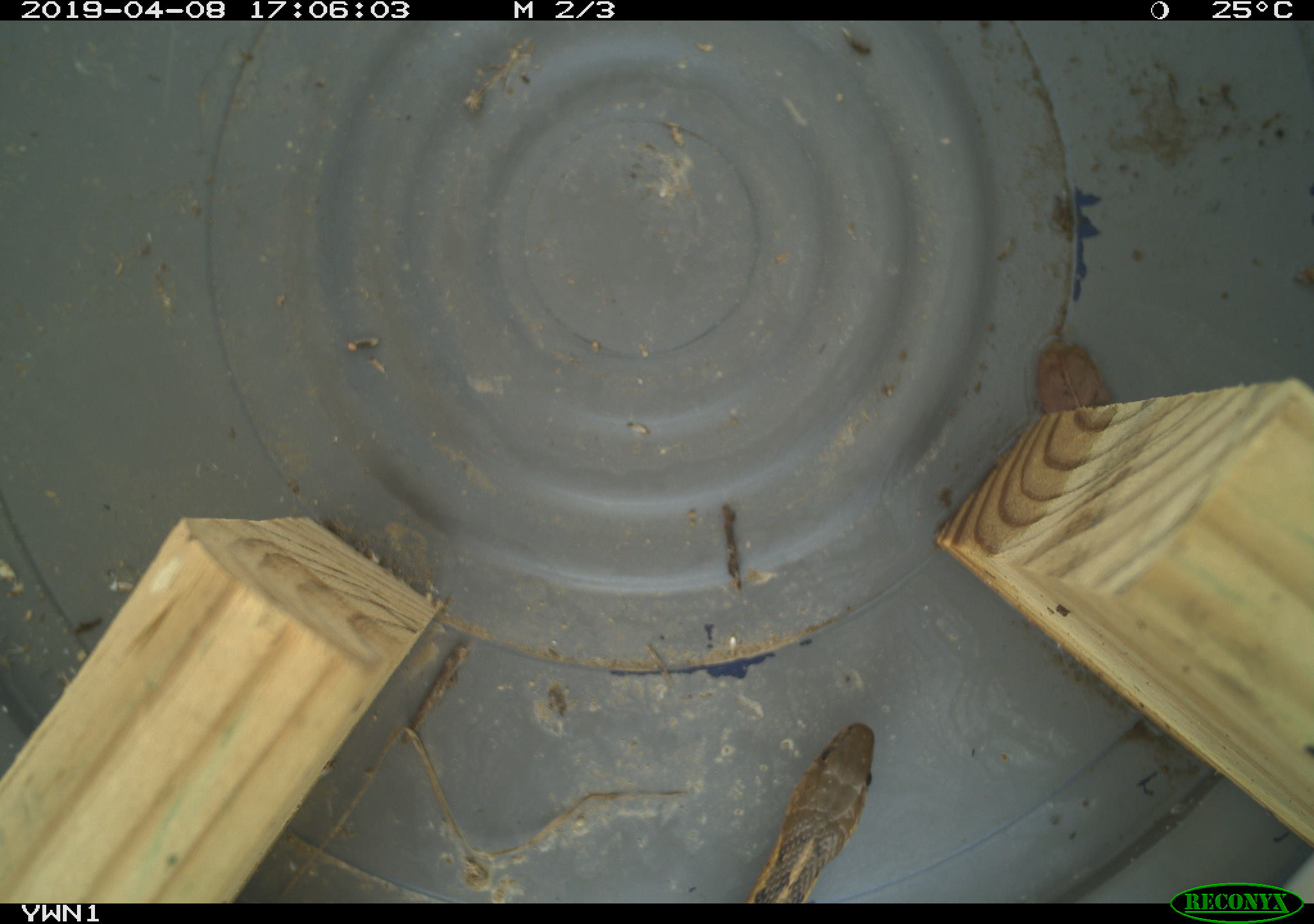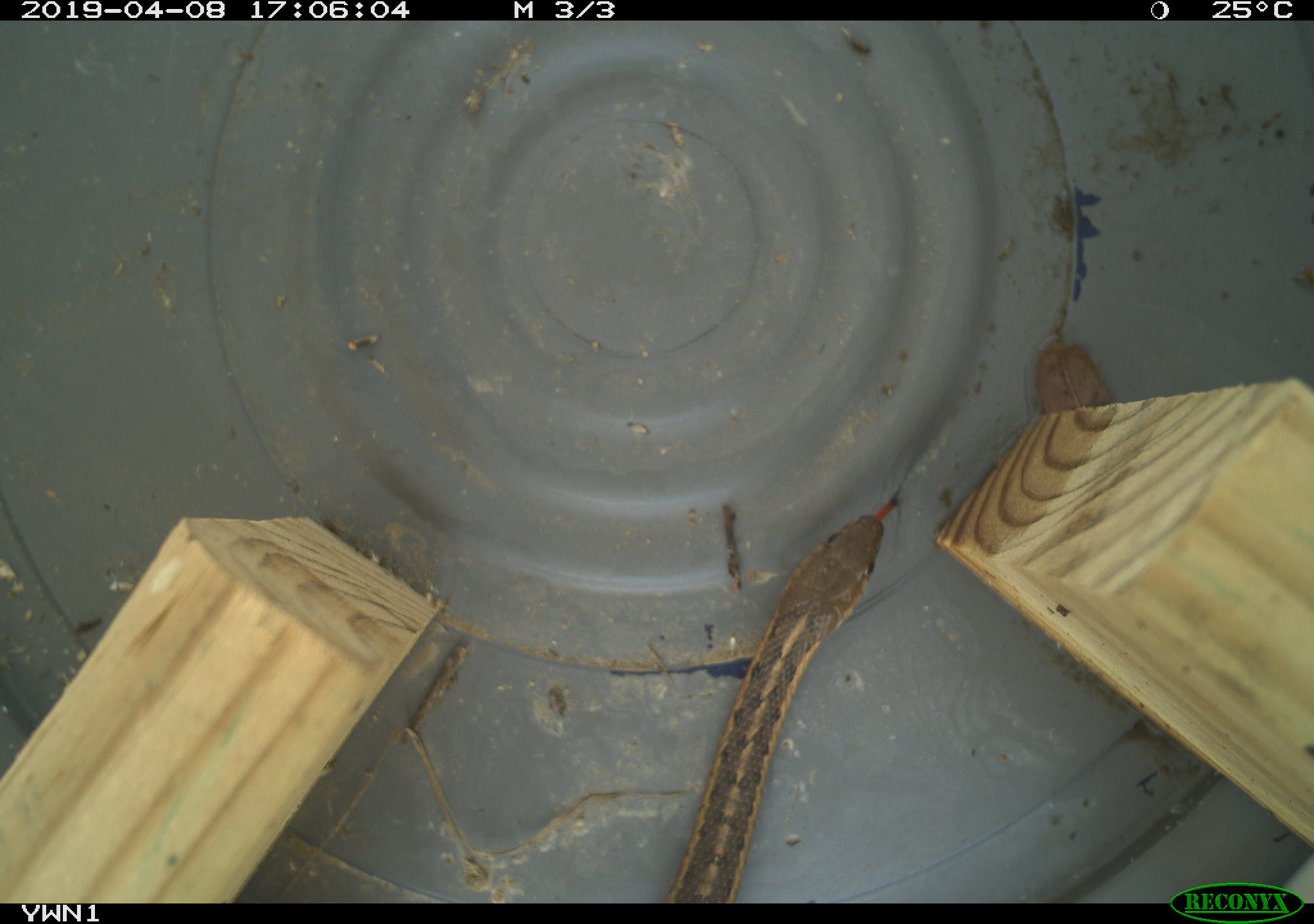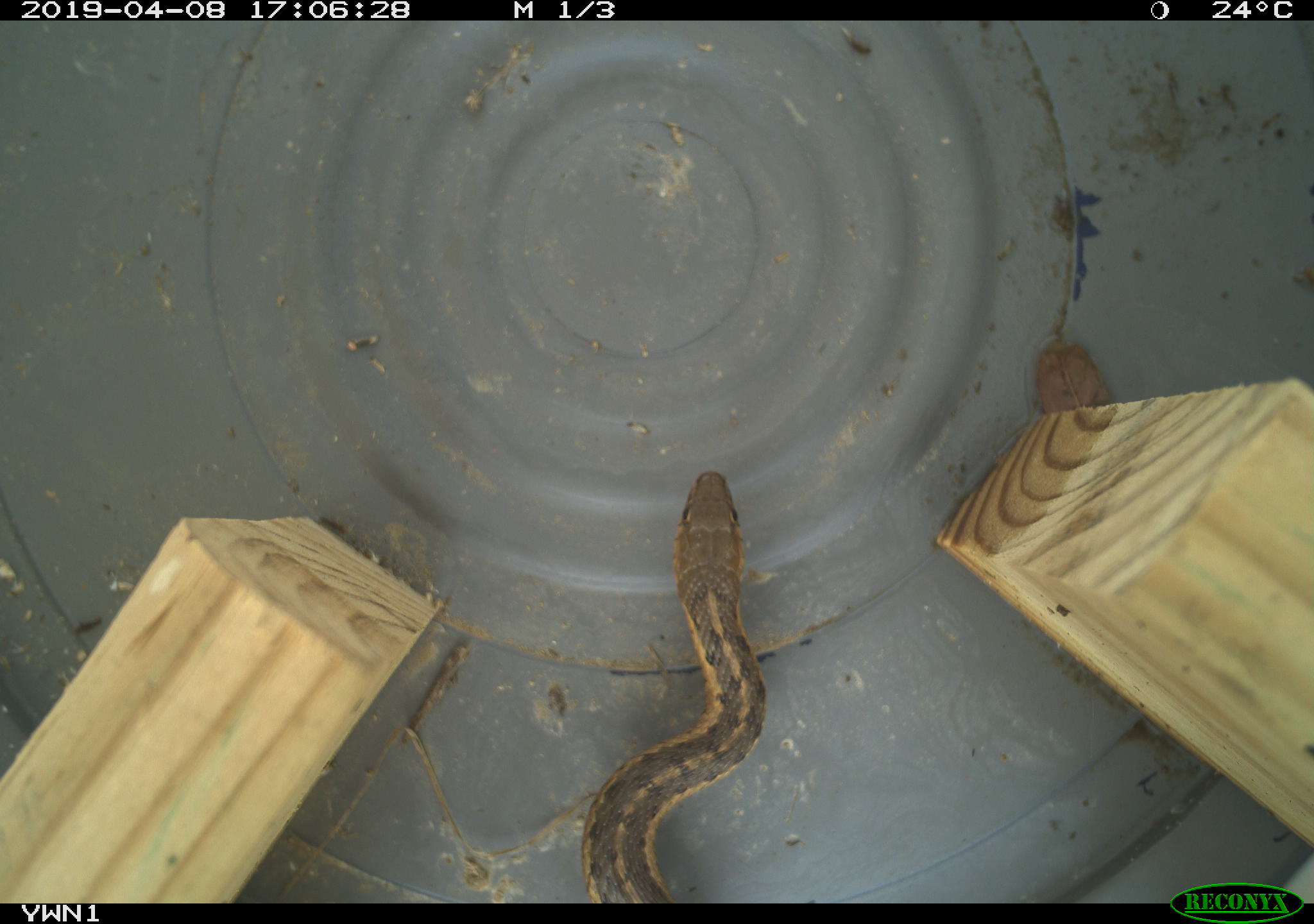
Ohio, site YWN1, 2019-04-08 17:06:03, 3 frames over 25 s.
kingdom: Animalia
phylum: Chordata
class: Reptilia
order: Squamata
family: Colubridae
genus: Thamnophis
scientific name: Thamnophis sirtalis sirtalis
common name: eastern gartersnake